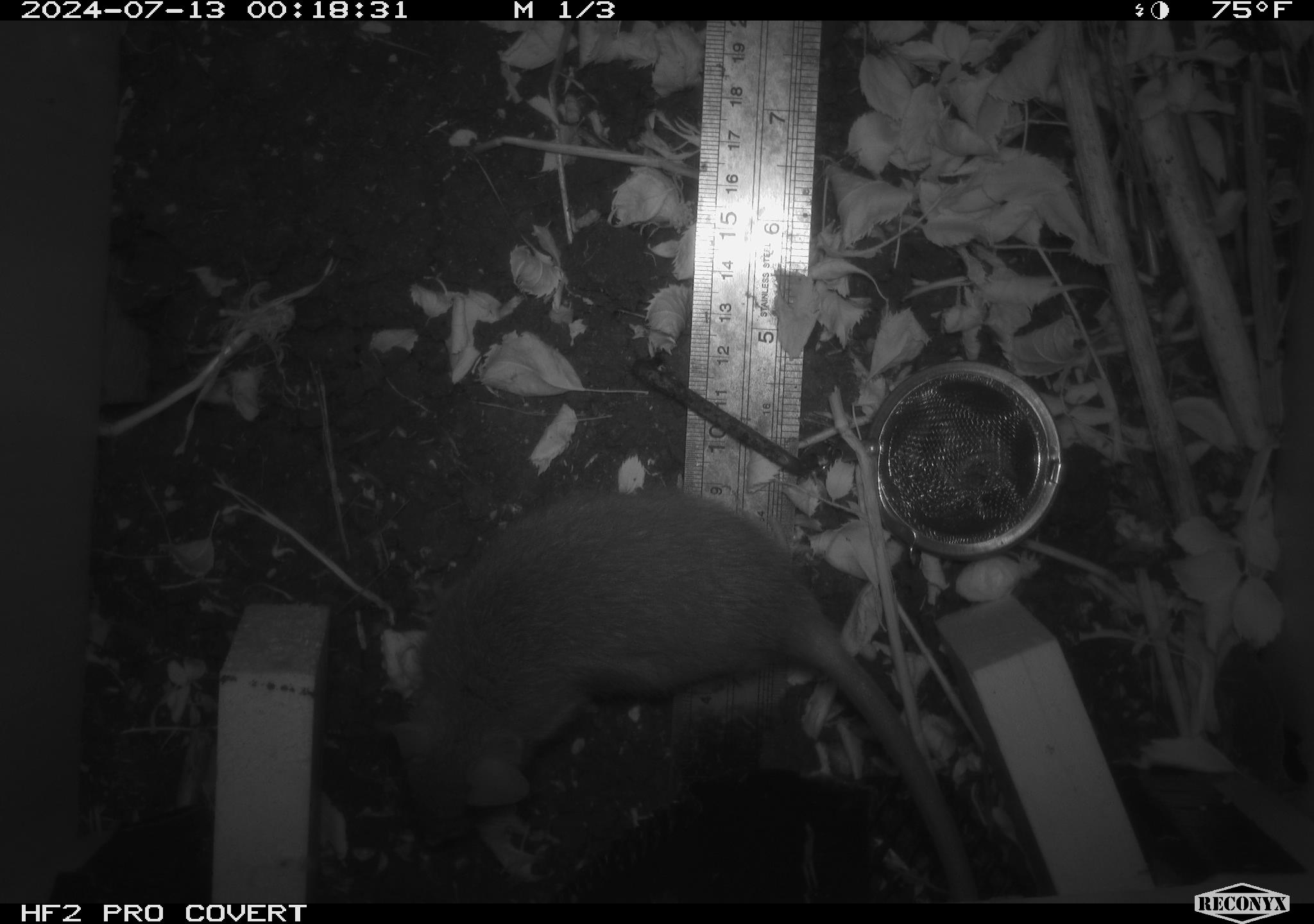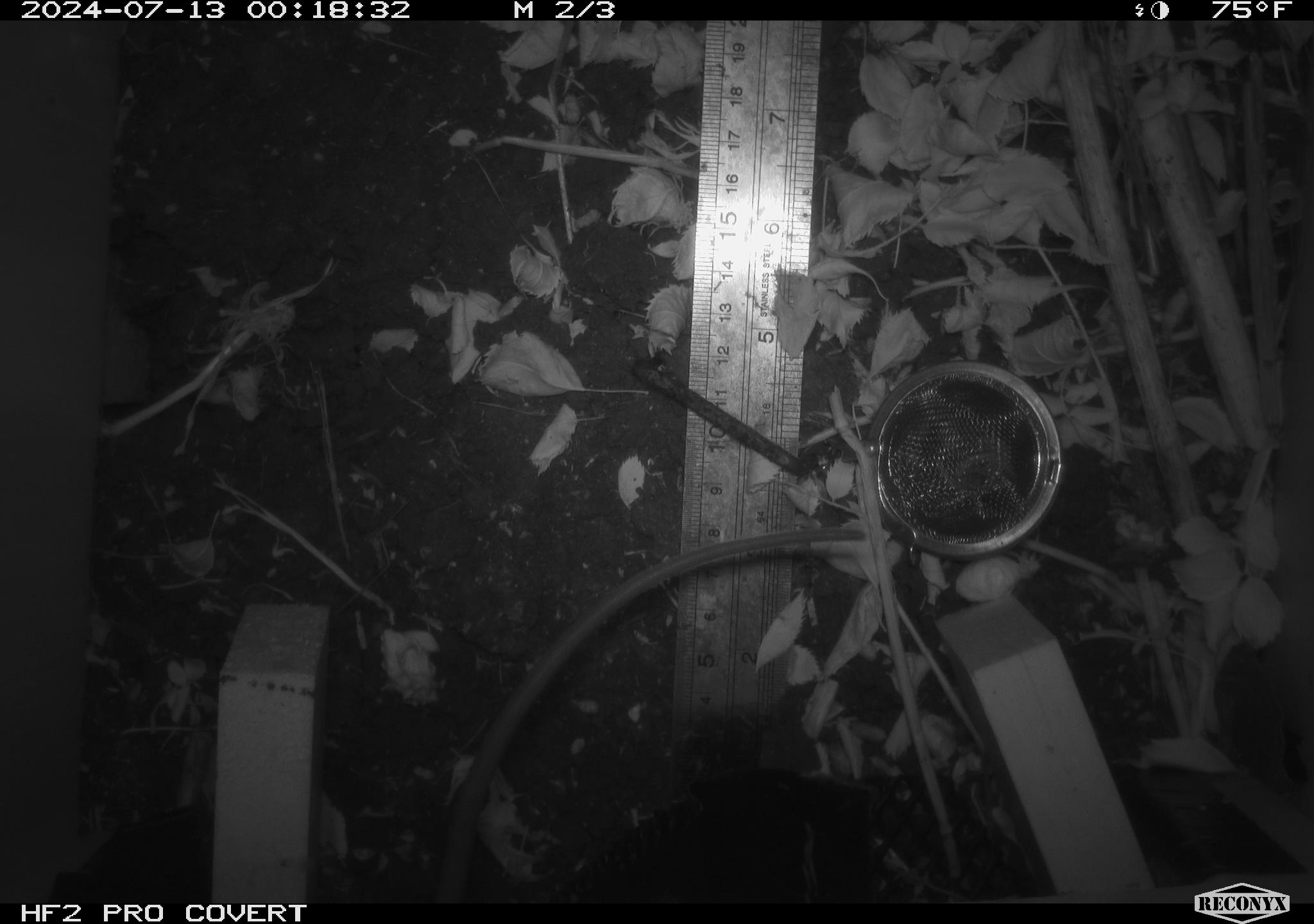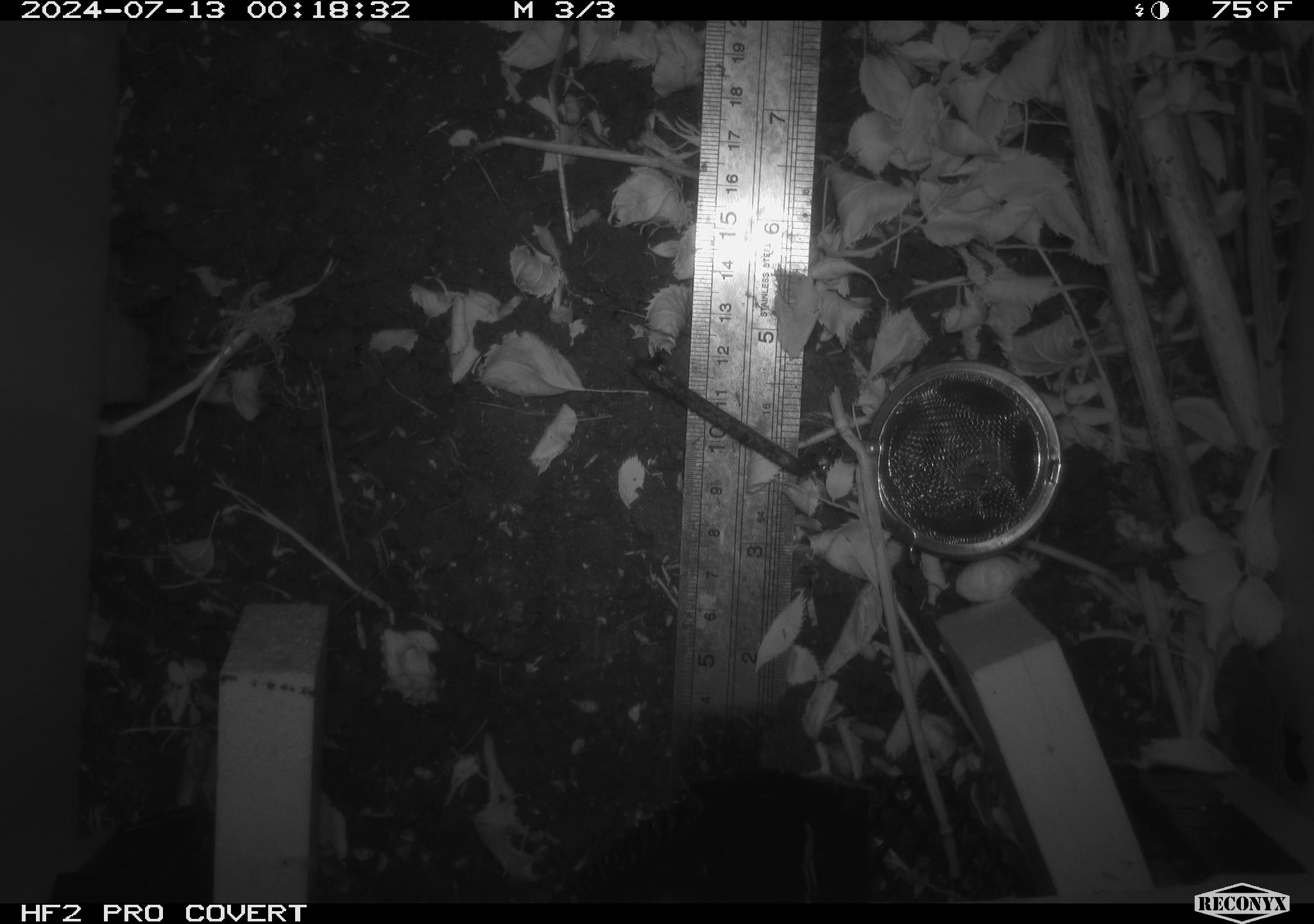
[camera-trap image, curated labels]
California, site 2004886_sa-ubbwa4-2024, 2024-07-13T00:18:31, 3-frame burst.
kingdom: Animalia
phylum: Chordata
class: Mammalia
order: Rodentia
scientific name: Rodentia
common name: woodrat or rat or mouse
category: woodrat or rat or mouse species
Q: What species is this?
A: Woodrat or rat or mouse species (woodrat or rat or mouse) (Rodentia).